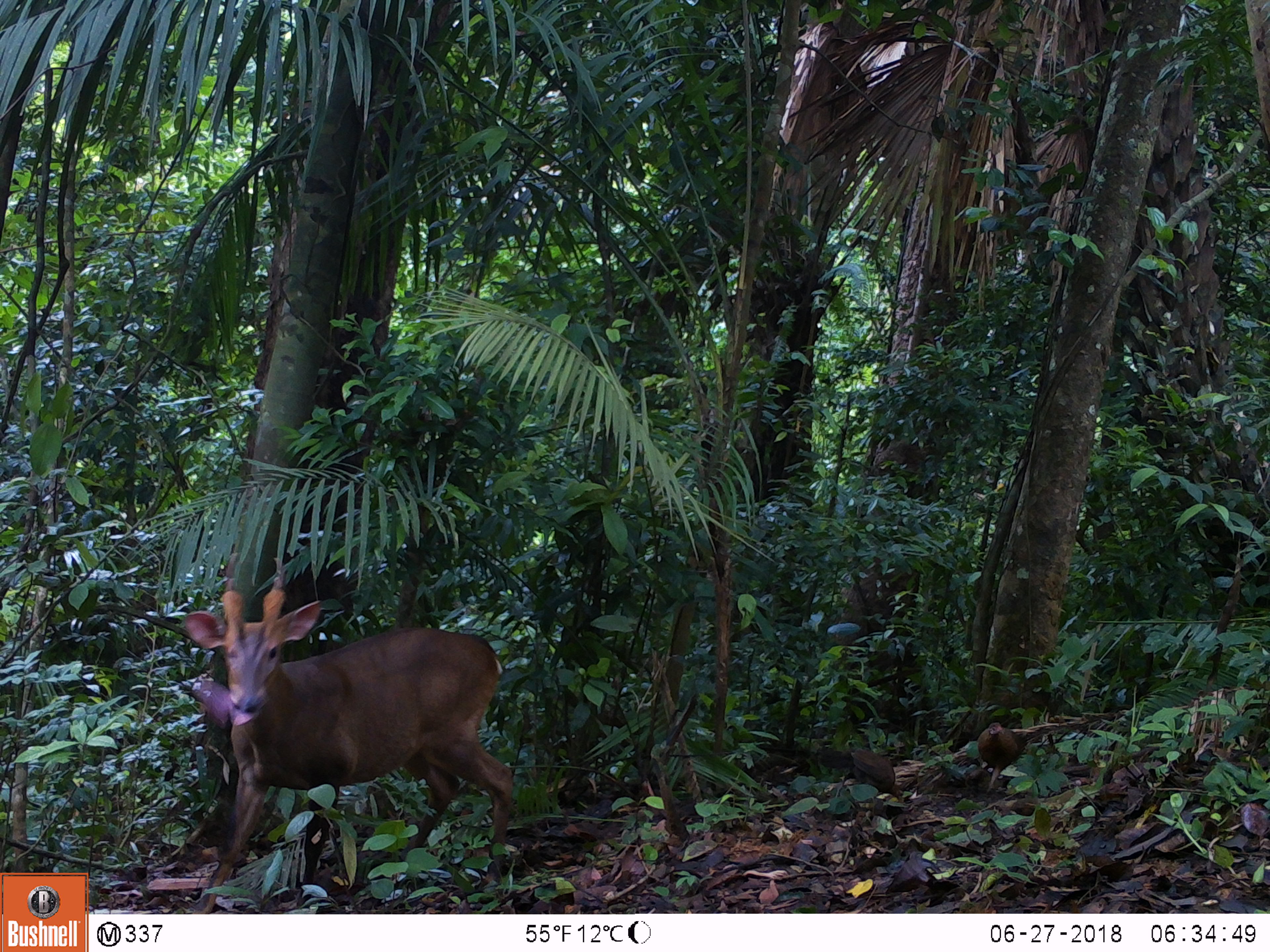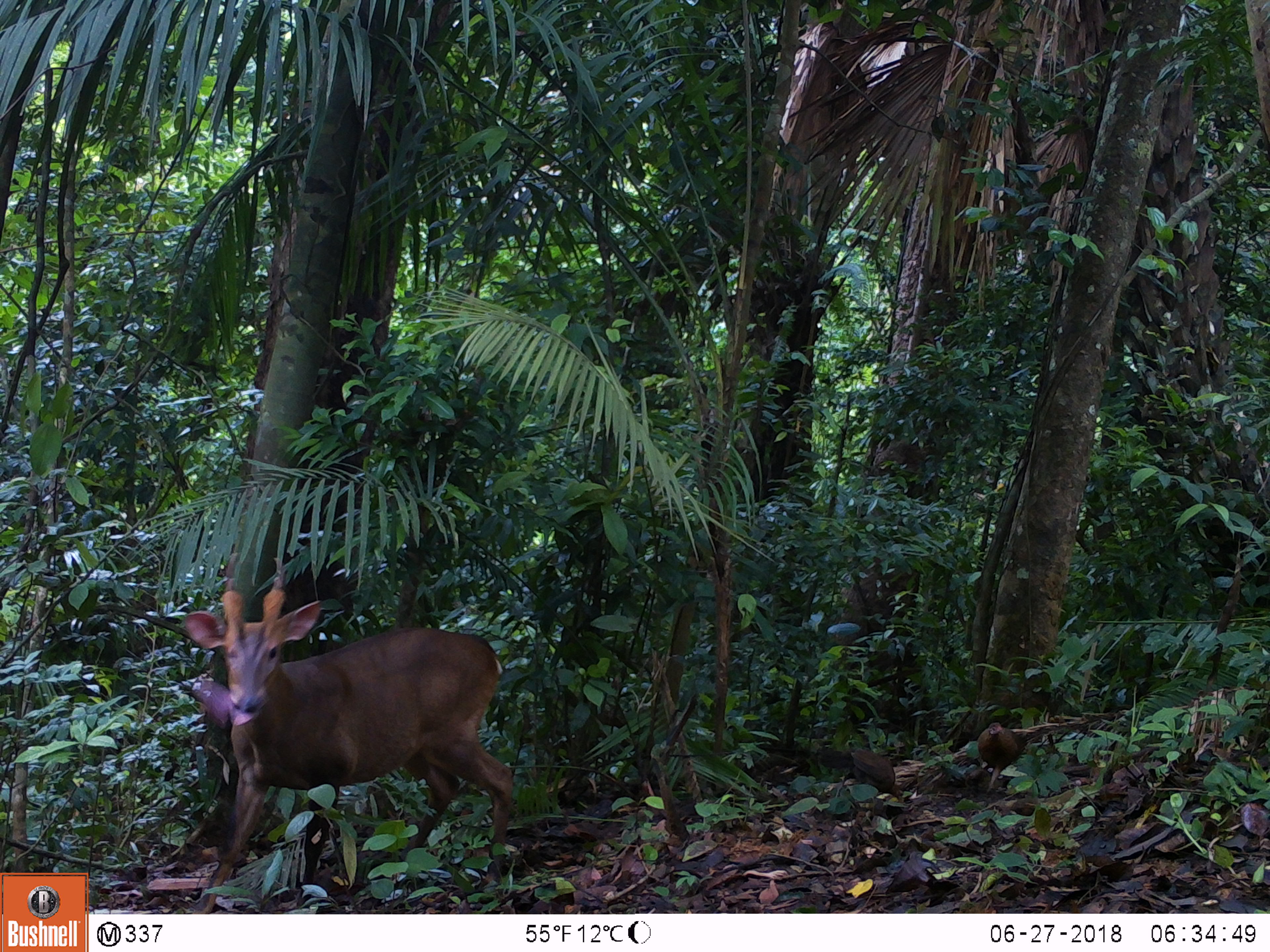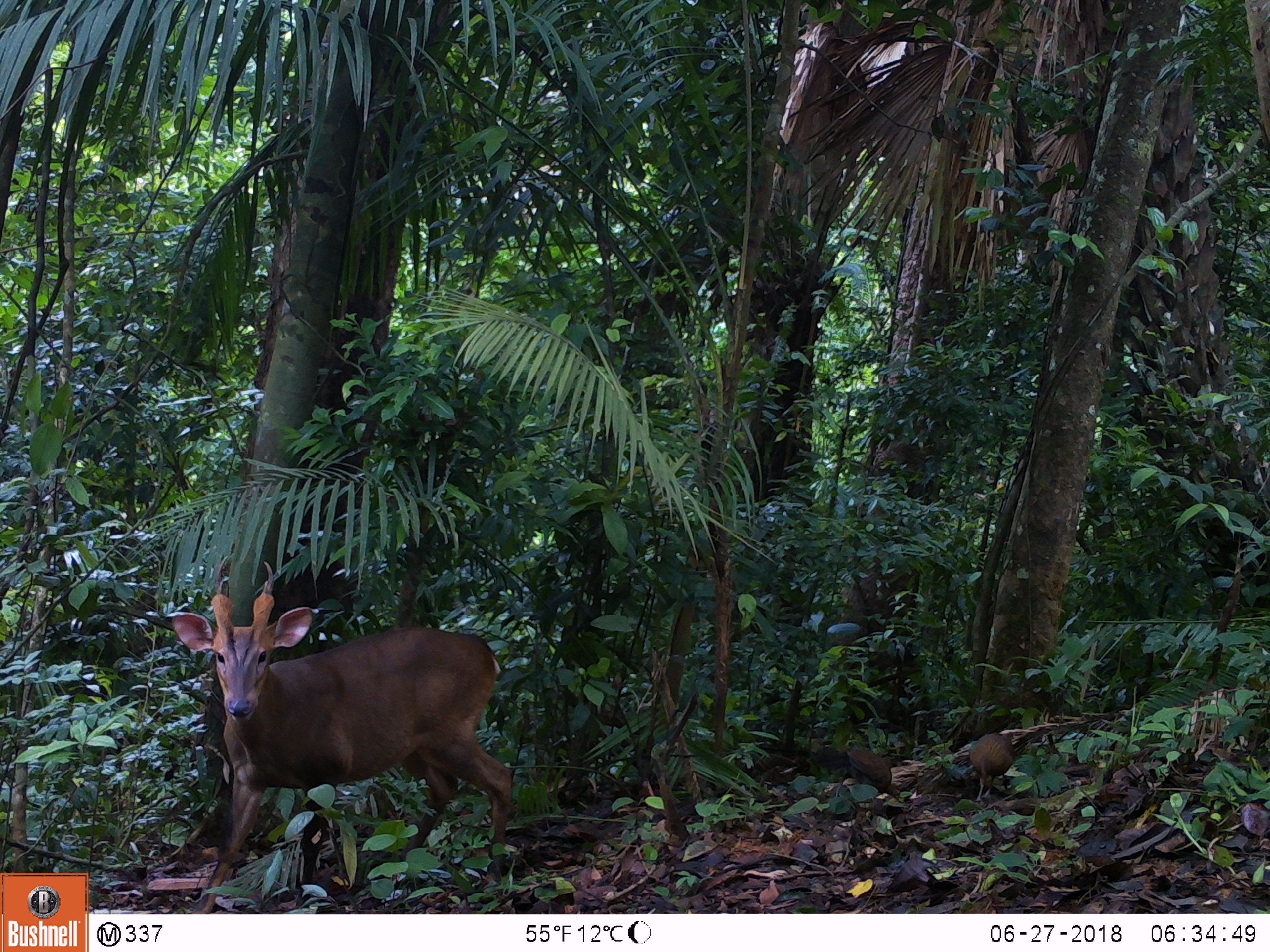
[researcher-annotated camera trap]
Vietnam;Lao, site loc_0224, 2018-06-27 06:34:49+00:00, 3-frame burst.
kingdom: Animalia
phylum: Chordata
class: Mammalia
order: Artiodactyla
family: Cervidae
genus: Muntiacus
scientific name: Muntiacus vuquangensis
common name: large-antlered muntjac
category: large antlered muntjac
Large antlered muntjac (large-antlered muntjac) (Muntiacus vuquangensis). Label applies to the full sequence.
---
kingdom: Animalia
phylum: Chordata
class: Aves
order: Galliformes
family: Phasianidae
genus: Gallus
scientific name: Gallus gallus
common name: red junglefowl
Red junglefowl (Gallus gallus). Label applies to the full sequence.